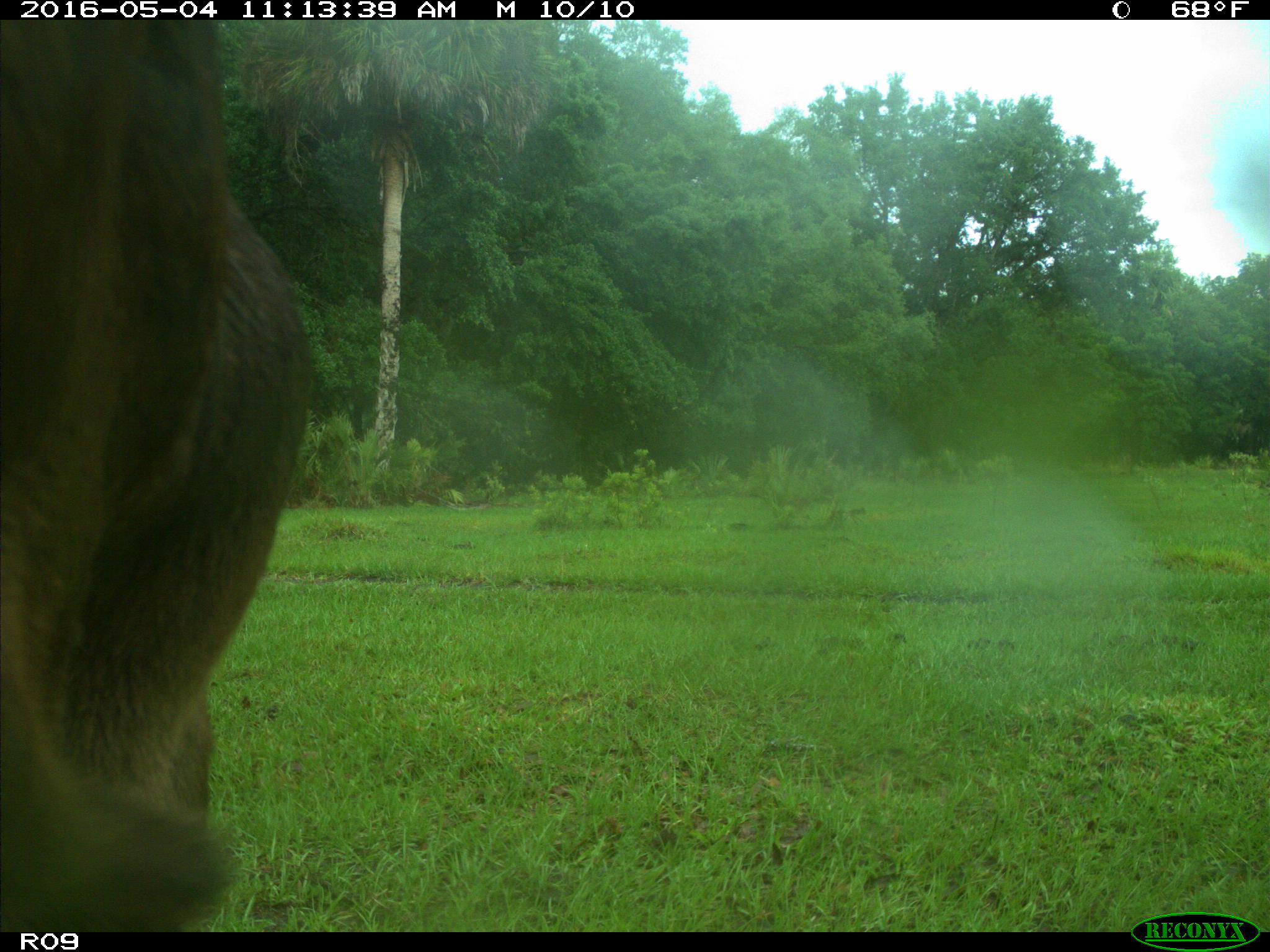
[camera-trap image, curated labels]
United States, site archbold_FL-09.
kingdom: Animalia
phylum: Chordata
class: Mammalia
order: Artiodactyla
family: Bovidae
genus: Bos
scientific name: Bos taurus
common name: domestic cow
Bos taurus (domestic cow).